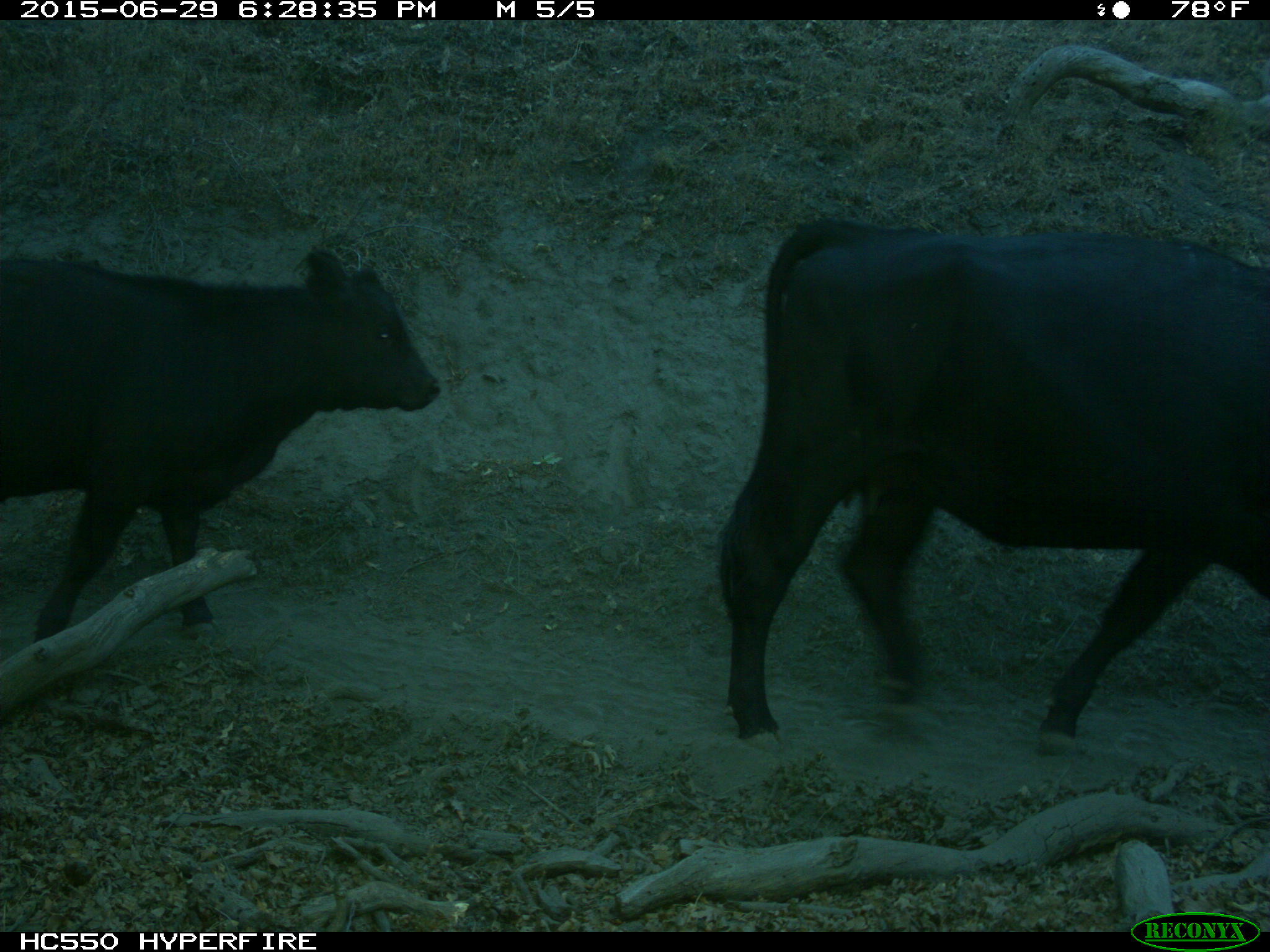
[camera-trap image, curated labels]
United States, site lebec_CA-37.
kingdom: Animalia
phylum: Chordata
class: Mammalia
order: Artiodactyla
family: Bovidae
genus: Bos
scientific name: Bos taurus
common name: domestic cow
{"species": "Bos taurus (domestic cow)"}